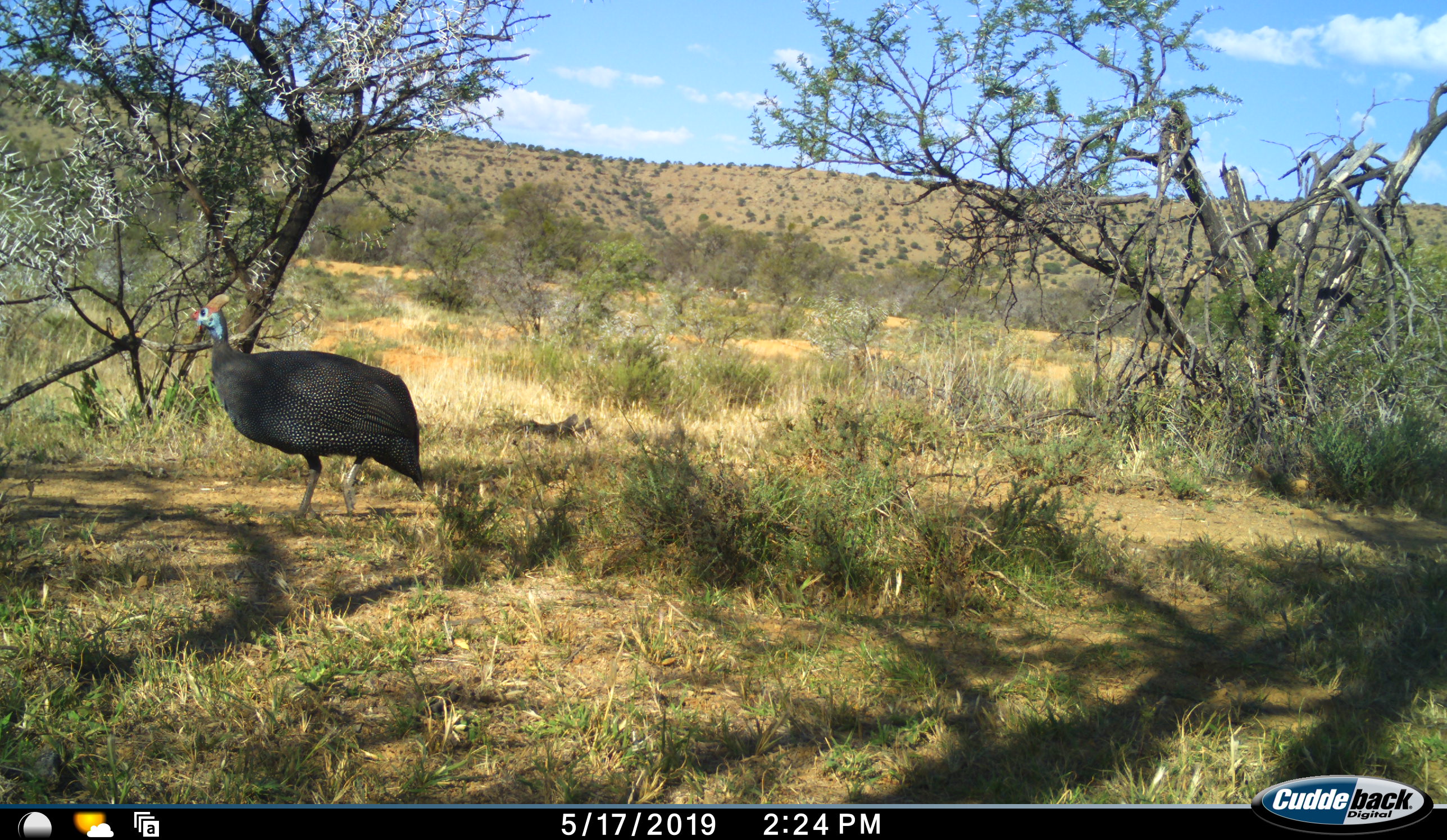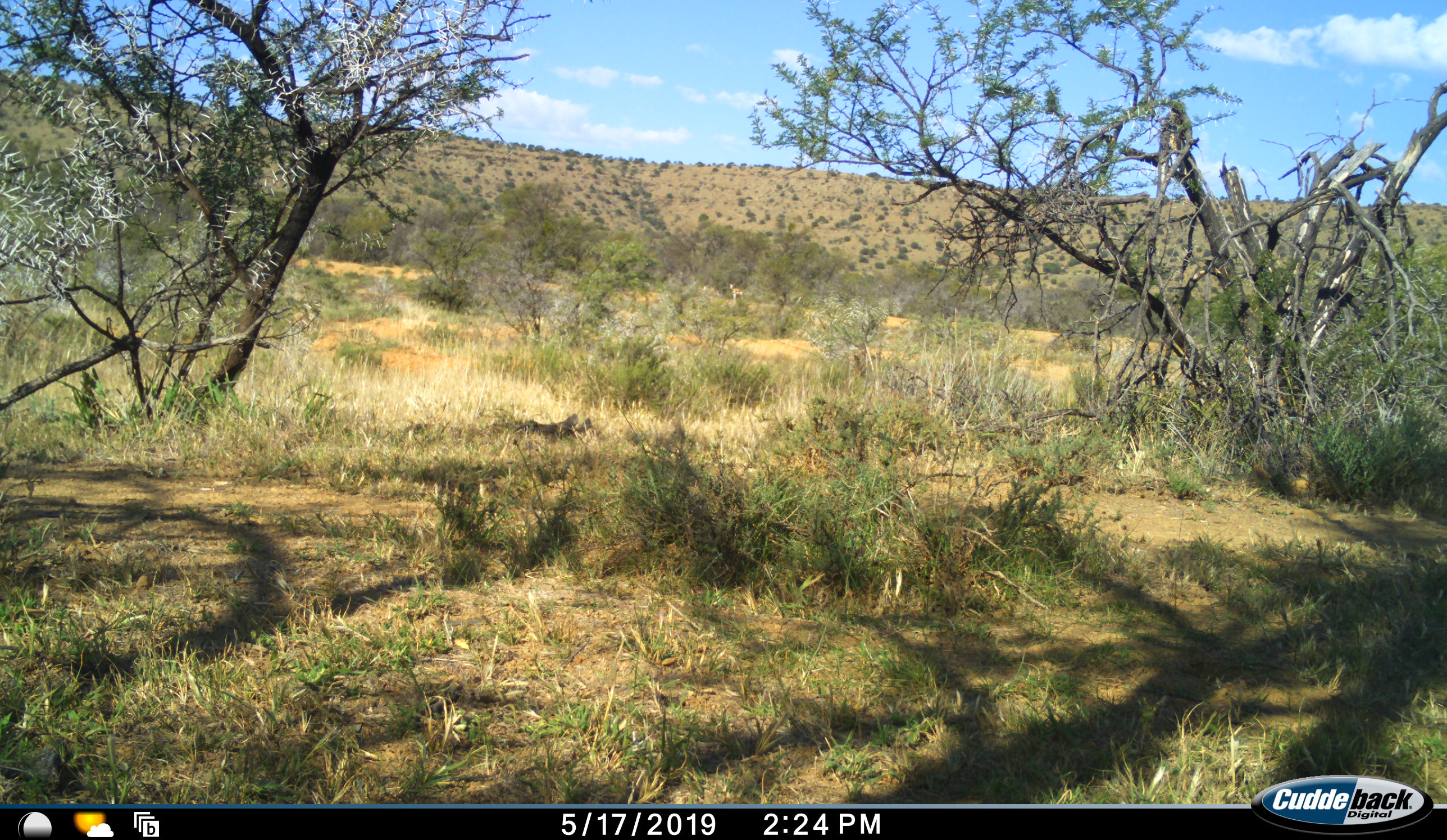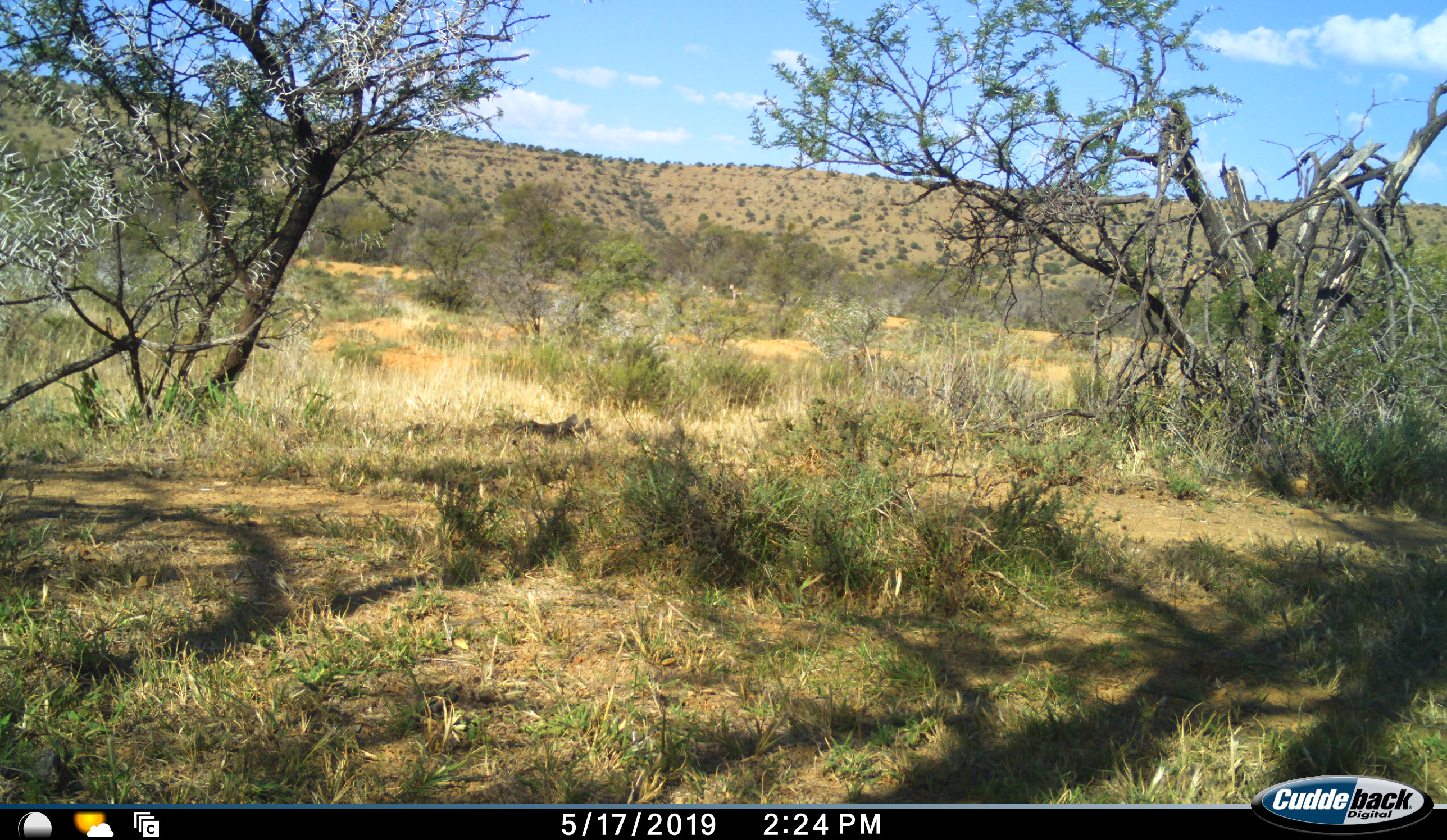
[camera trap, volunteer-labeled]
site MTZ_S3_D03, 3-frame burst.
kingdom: Animalia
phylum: Chordata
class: Aves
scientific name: Aves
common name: bird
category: birdother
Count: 1.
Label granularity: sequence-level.